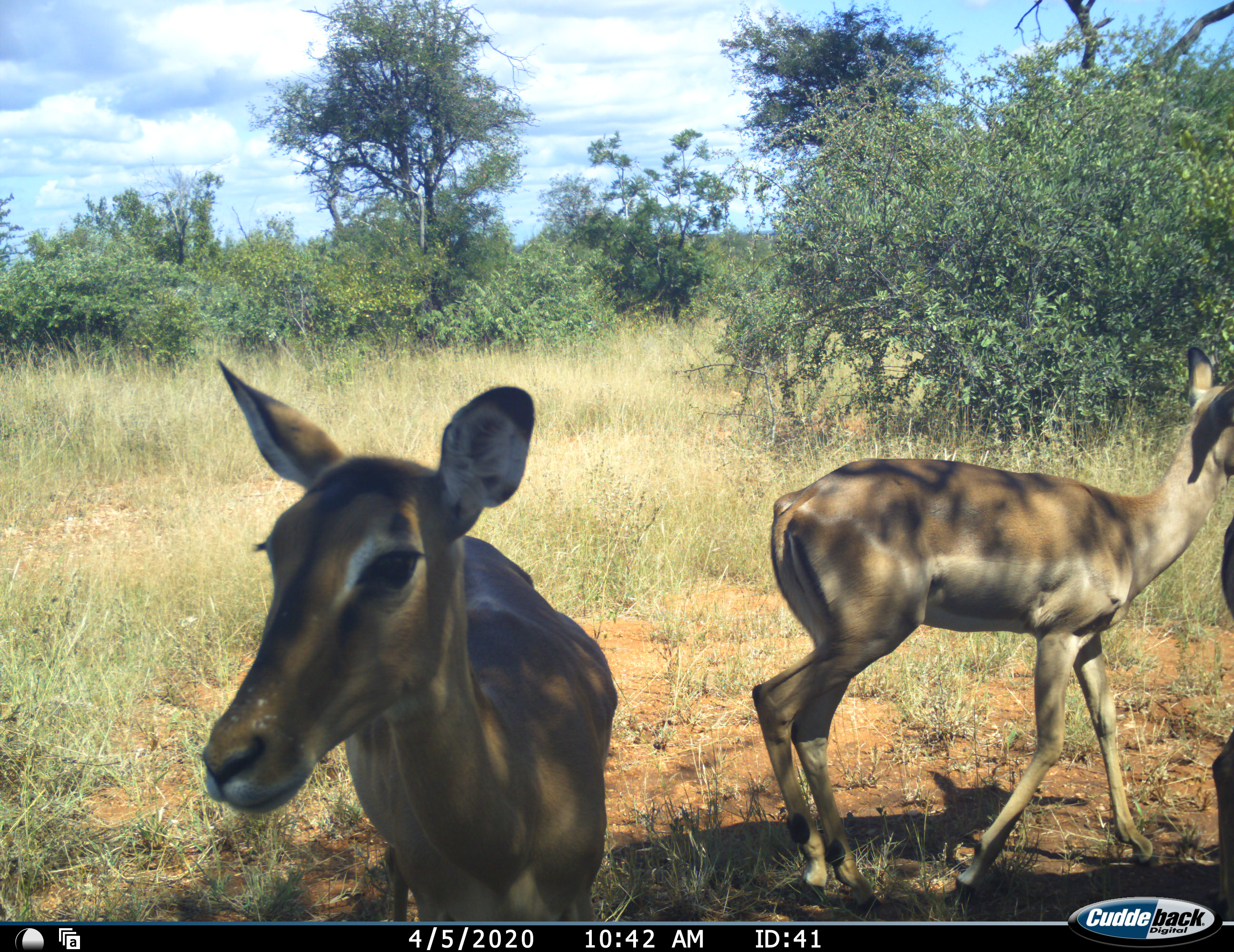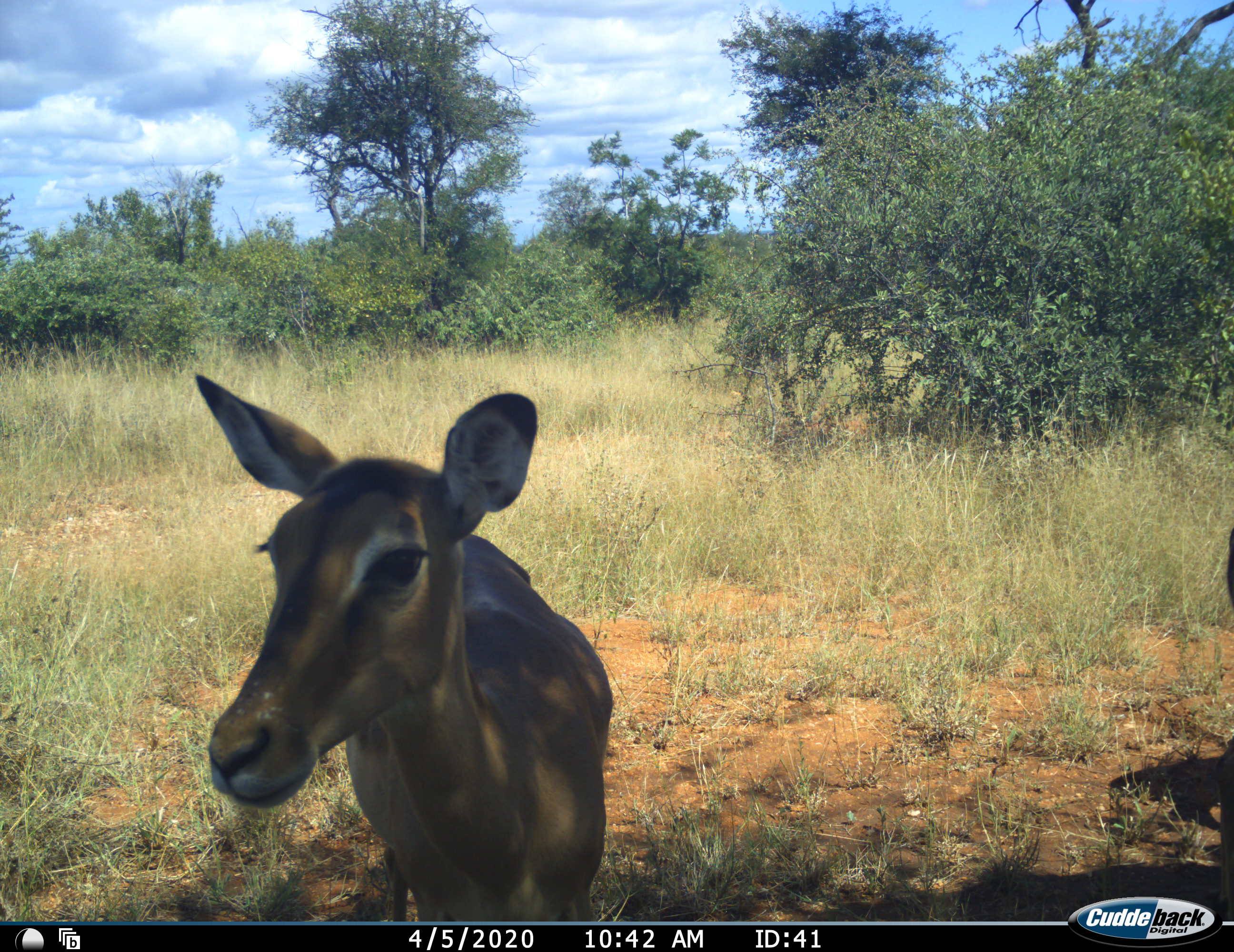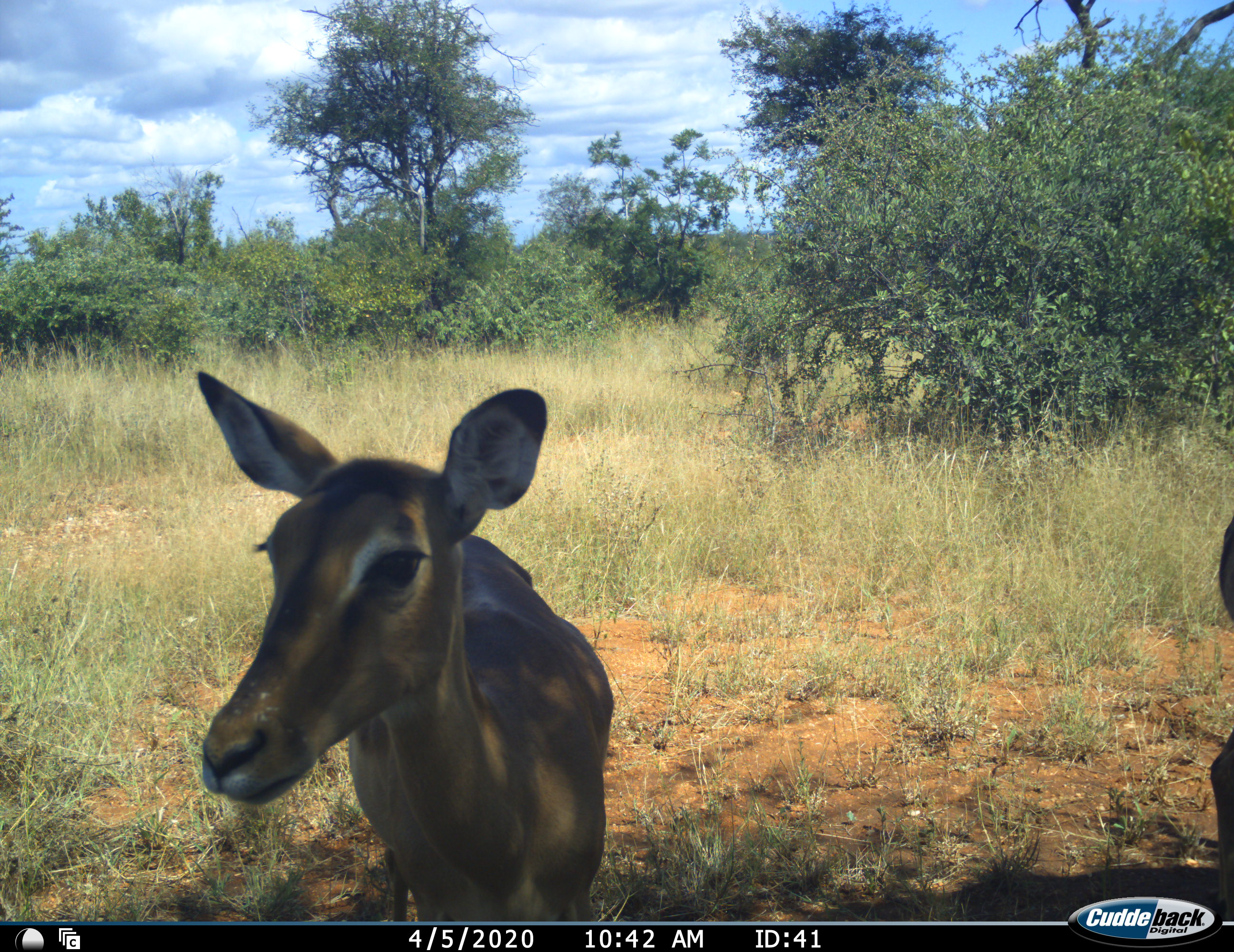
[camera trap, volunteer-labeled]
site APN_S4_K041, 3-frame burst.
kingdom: Animalia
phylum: Chordata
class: Mammalia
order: Artiodactyla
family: Bovidae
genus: Aepyceros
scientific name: Aepyceros melampus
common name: impala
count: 3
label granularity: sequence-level